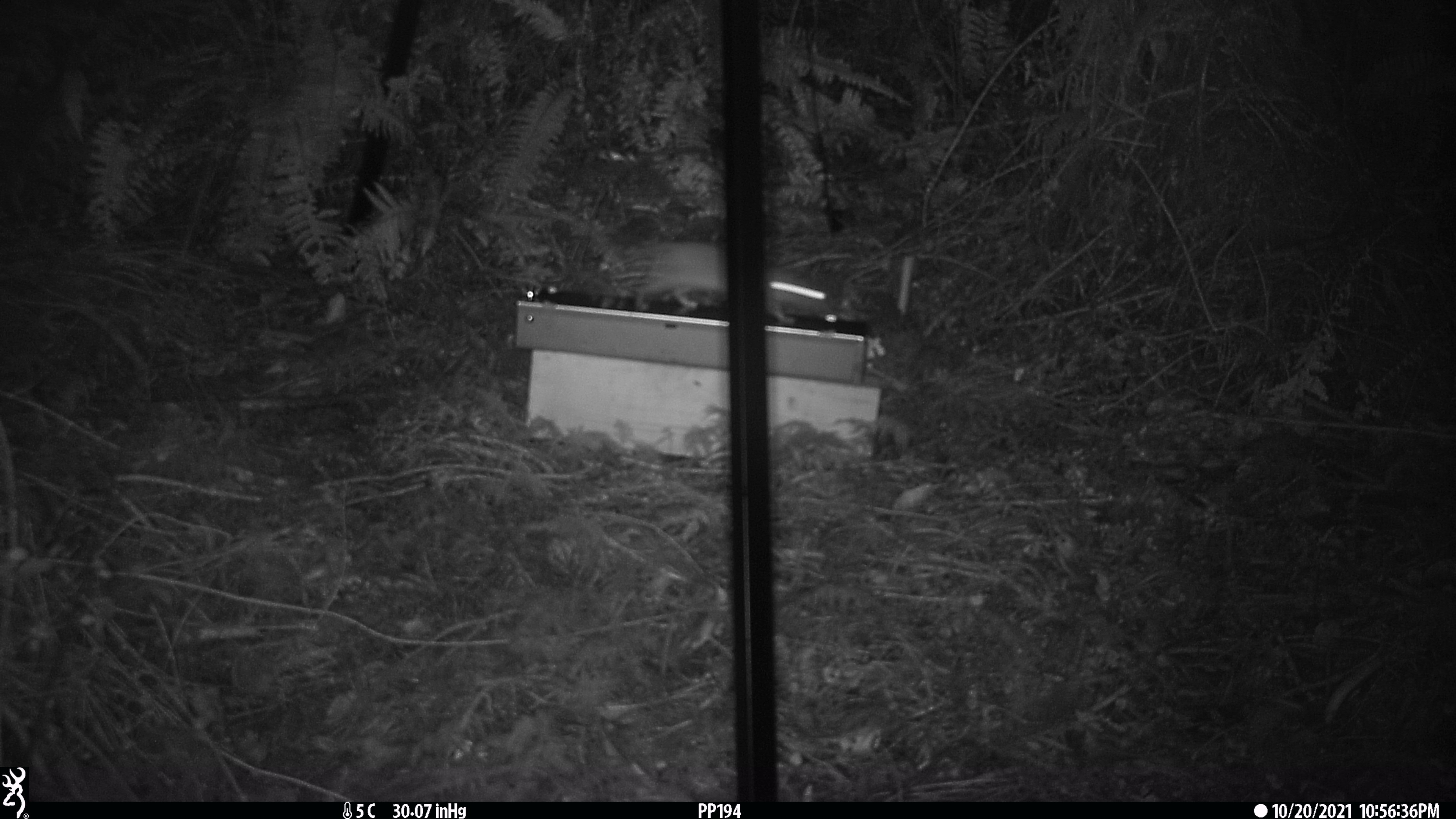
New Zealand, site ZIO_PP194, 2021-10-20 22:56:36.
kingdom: Animalia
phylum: Chordata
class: Mammalia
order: Rodentia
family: Muridae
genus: Rattus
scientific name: Rattus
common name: rat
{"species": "rat (Rattus)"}